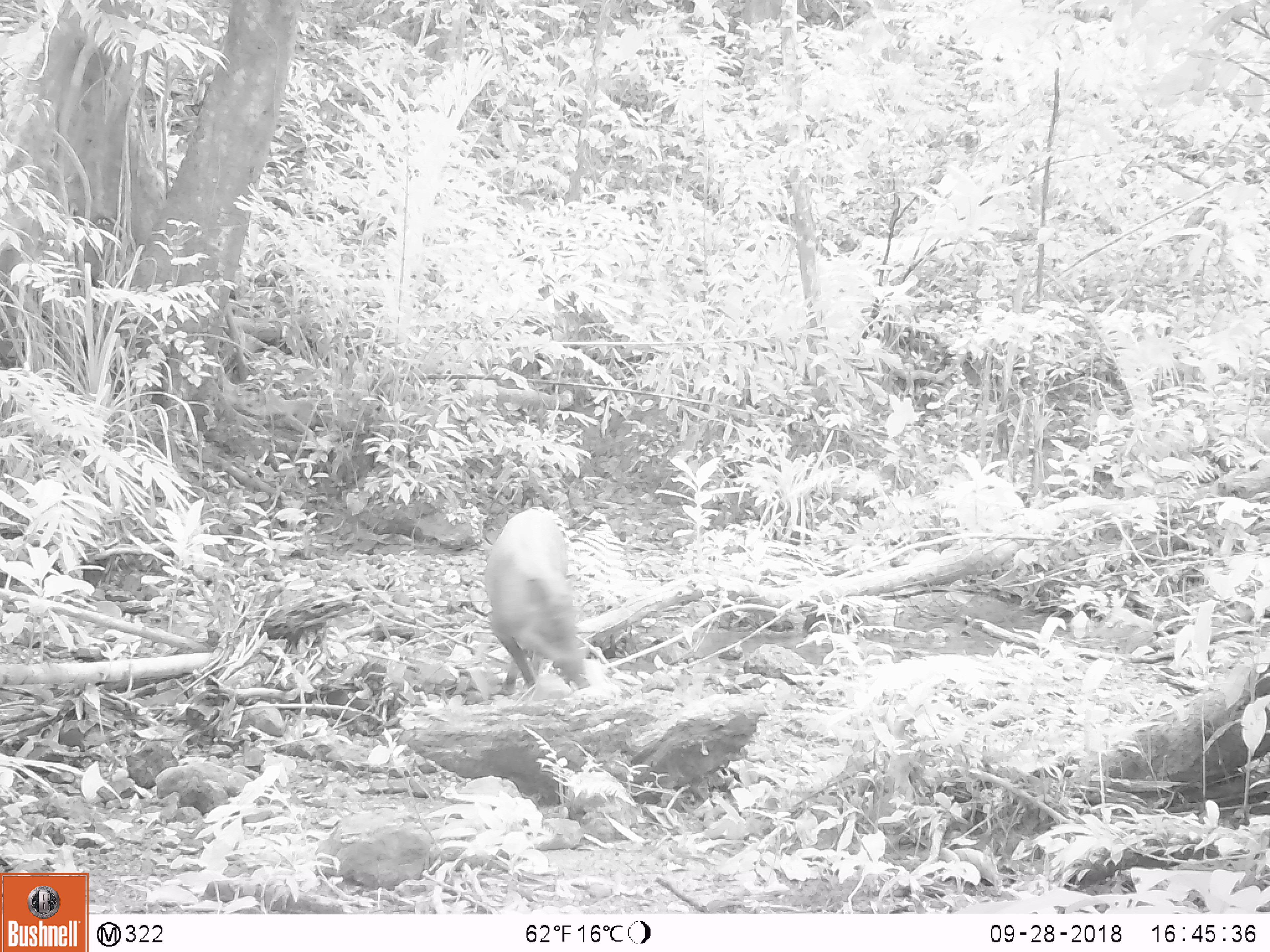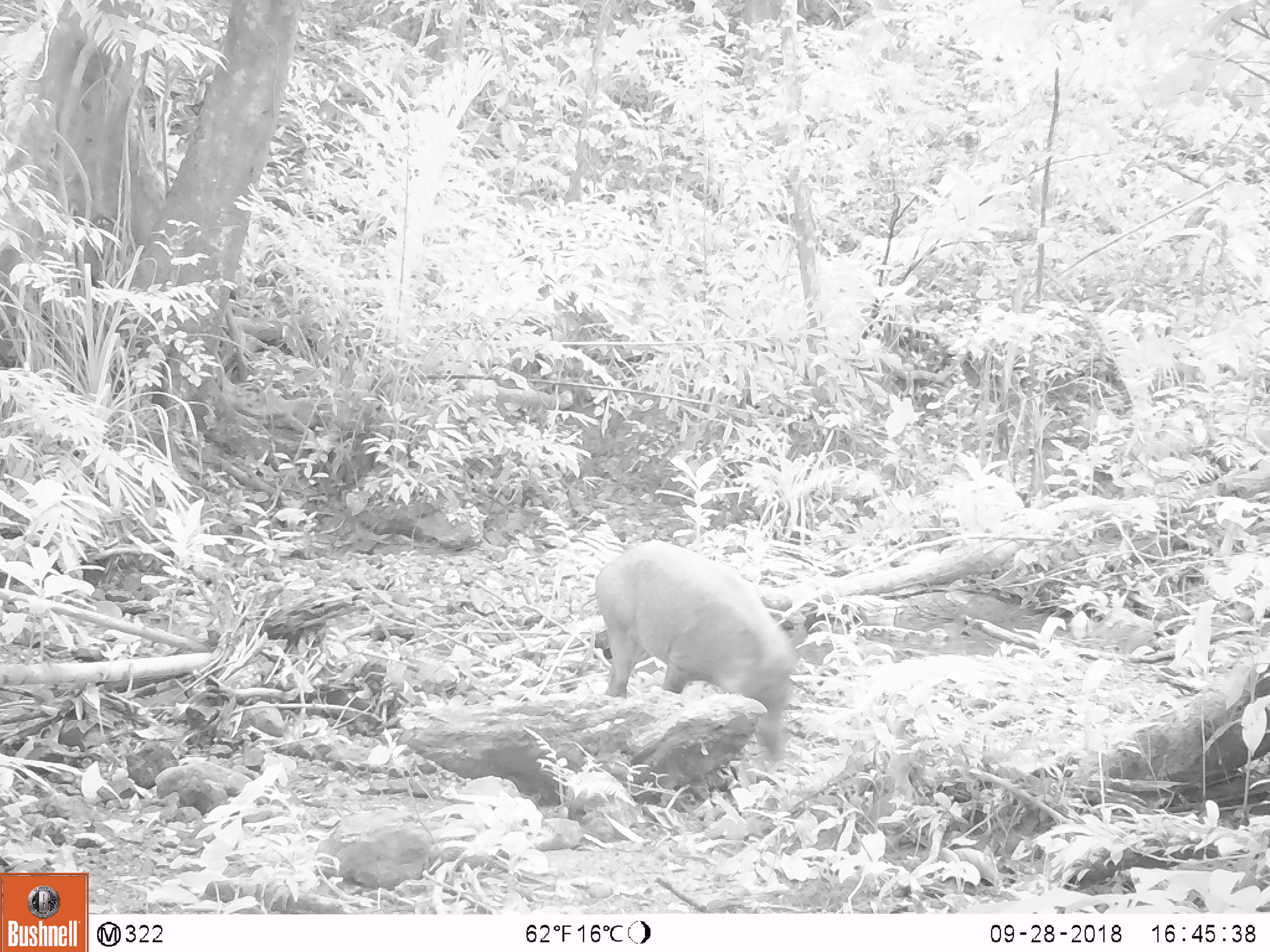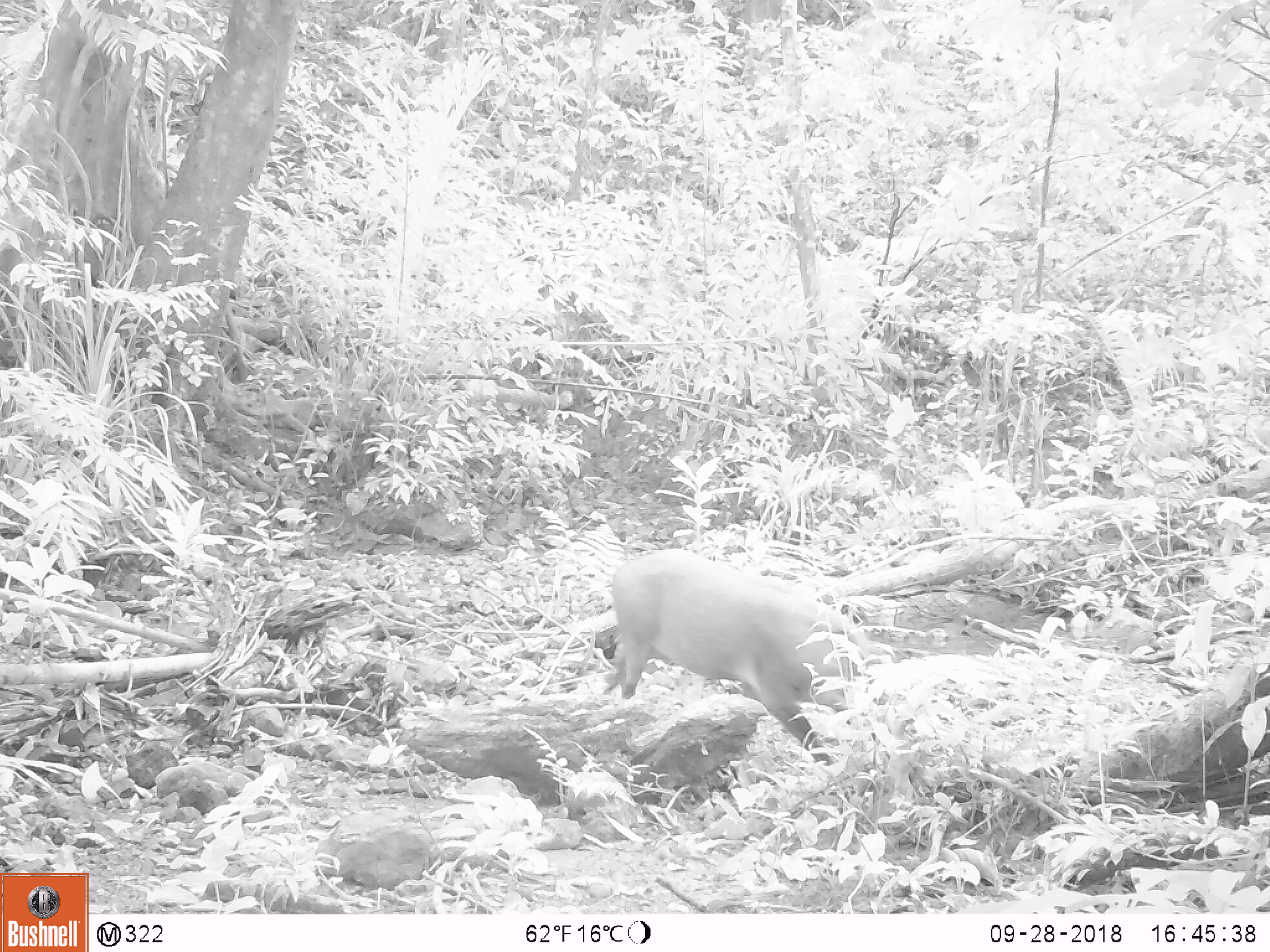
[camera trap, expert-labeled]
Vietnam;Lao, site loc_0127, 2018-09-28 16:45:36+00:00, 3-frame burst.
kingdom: Animalia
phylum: Chordata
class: Mammalia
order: Artiodactyla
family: Suidae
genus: Sus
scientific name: Sus scrofa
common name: eurasian wild pig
Eurasian wild pig (Sus scrofa). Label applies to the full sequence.